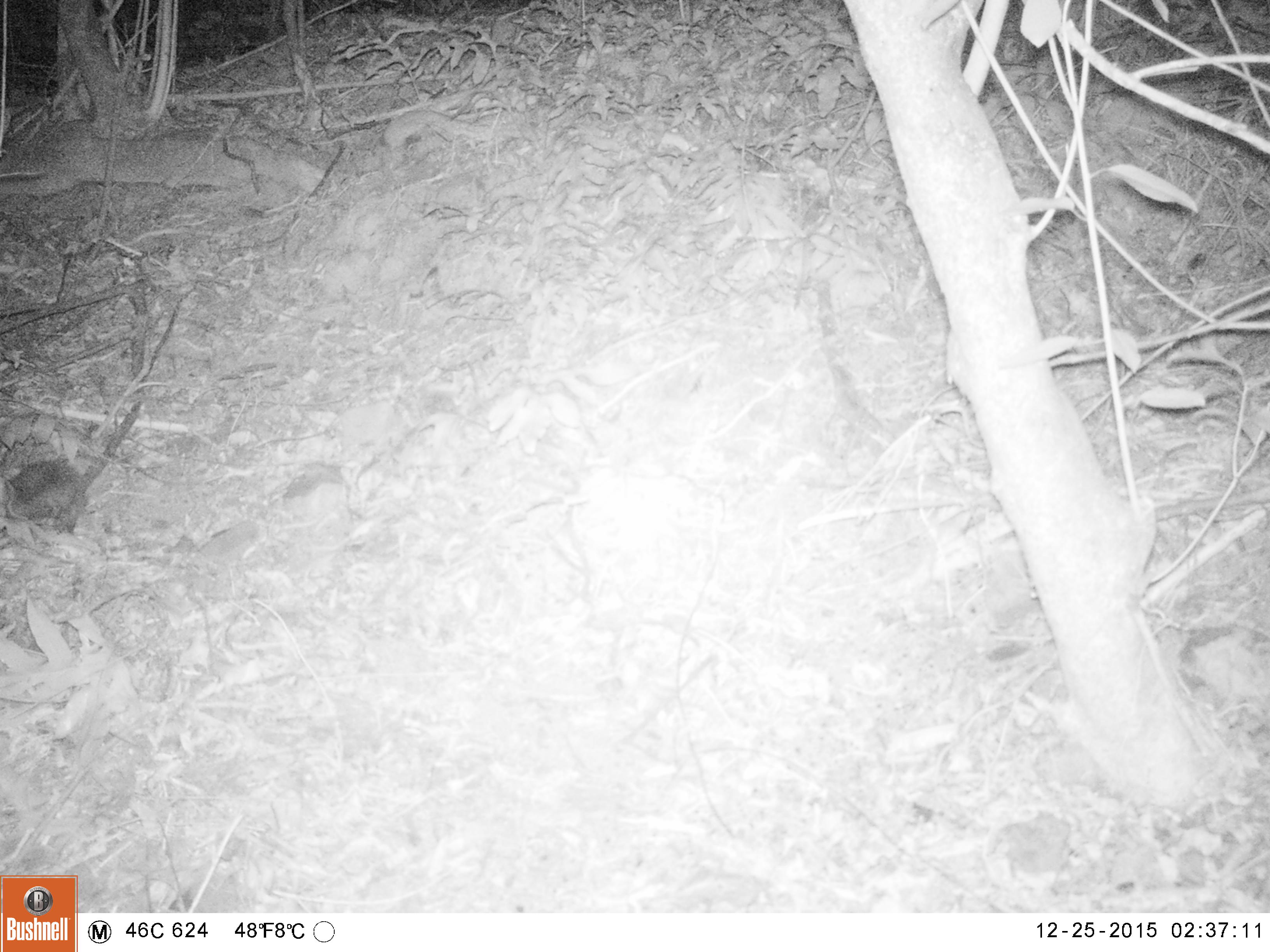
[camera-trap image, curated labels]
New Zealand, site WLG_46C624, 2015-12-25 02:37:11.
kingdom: Animalia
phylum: Chordata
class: Mammalia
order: Eulipotyphla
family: Erinaceidae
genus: Erinaceus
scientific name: Erinaceus europaeus europaeus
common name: european hedgehog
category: hedgehog